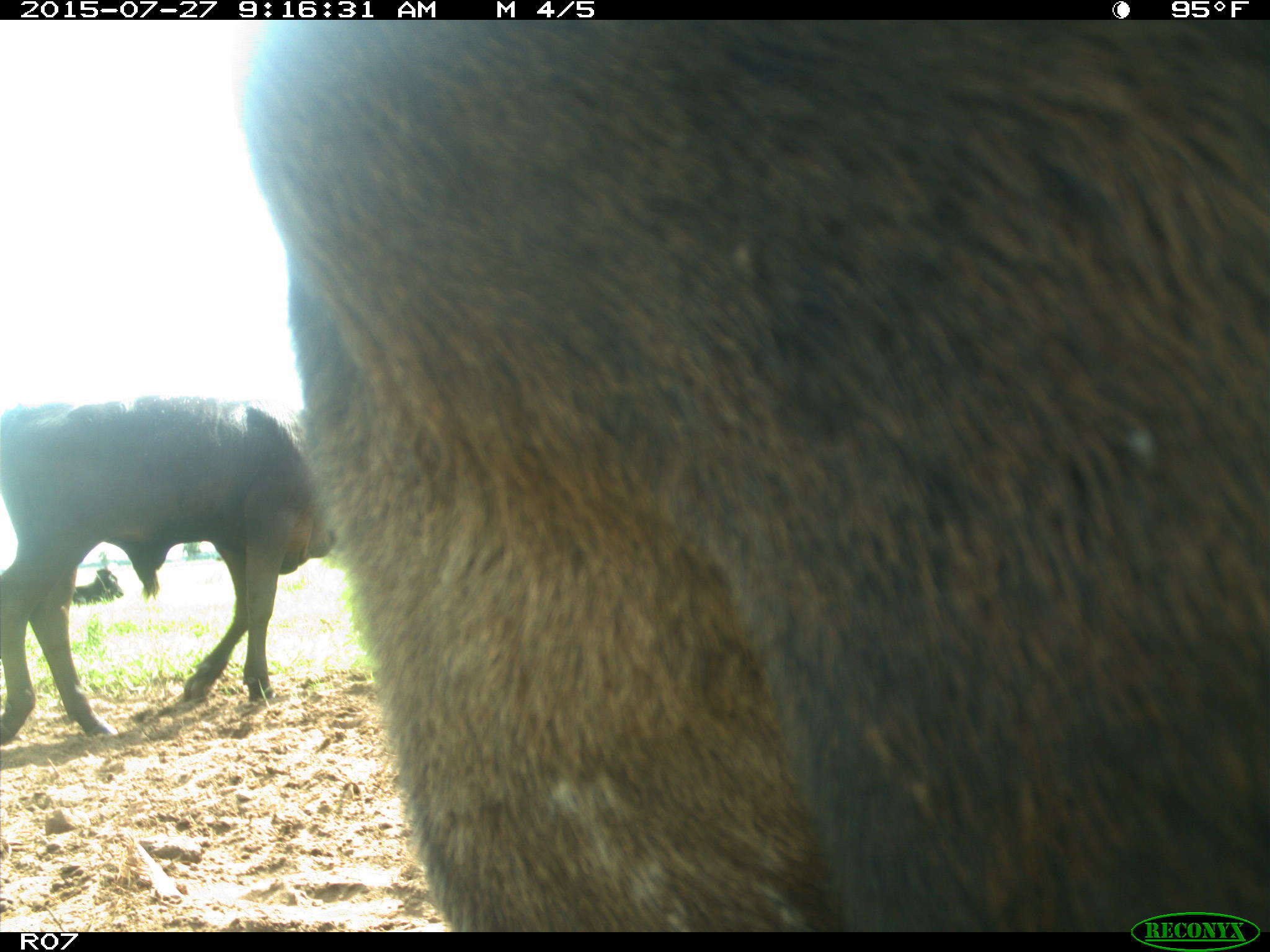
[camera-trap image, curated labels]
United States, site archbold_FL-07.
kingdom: Animalia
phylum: Chordata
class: Mammalia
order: Artiodactyla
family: Bovidae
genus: Bos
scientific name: Bos taurus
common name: domestic cow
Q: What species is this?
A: Bos taurus (domestic cow).